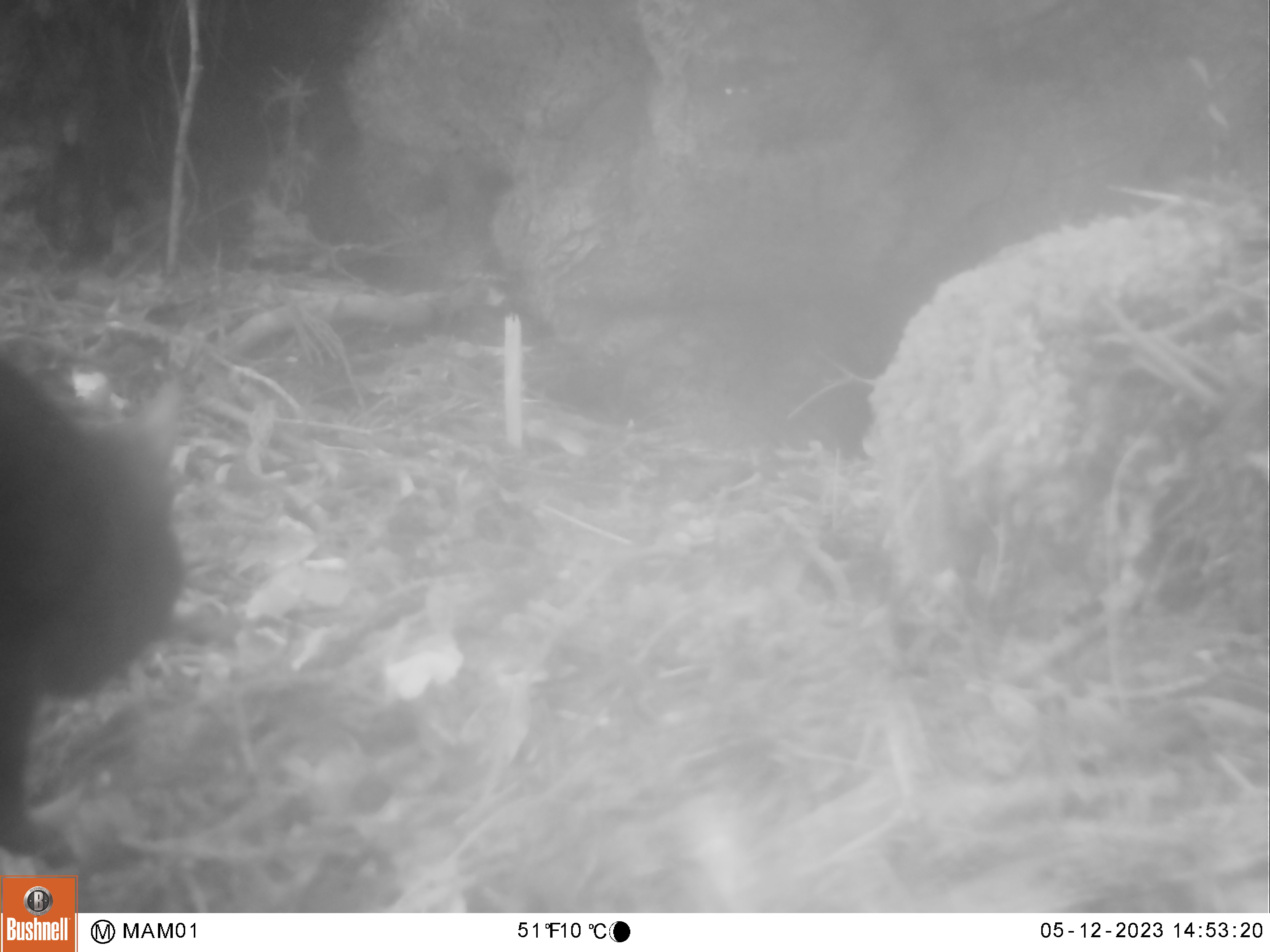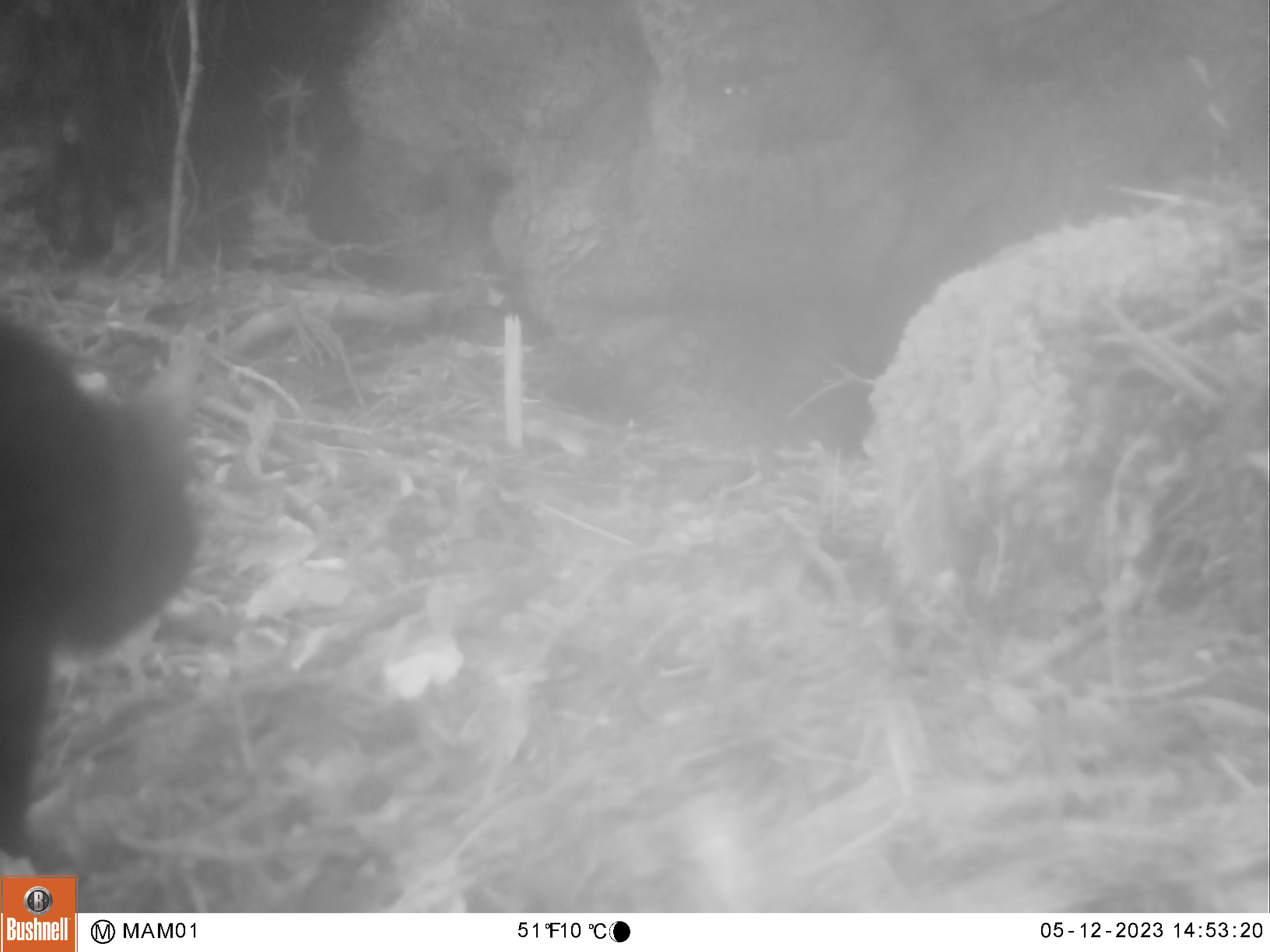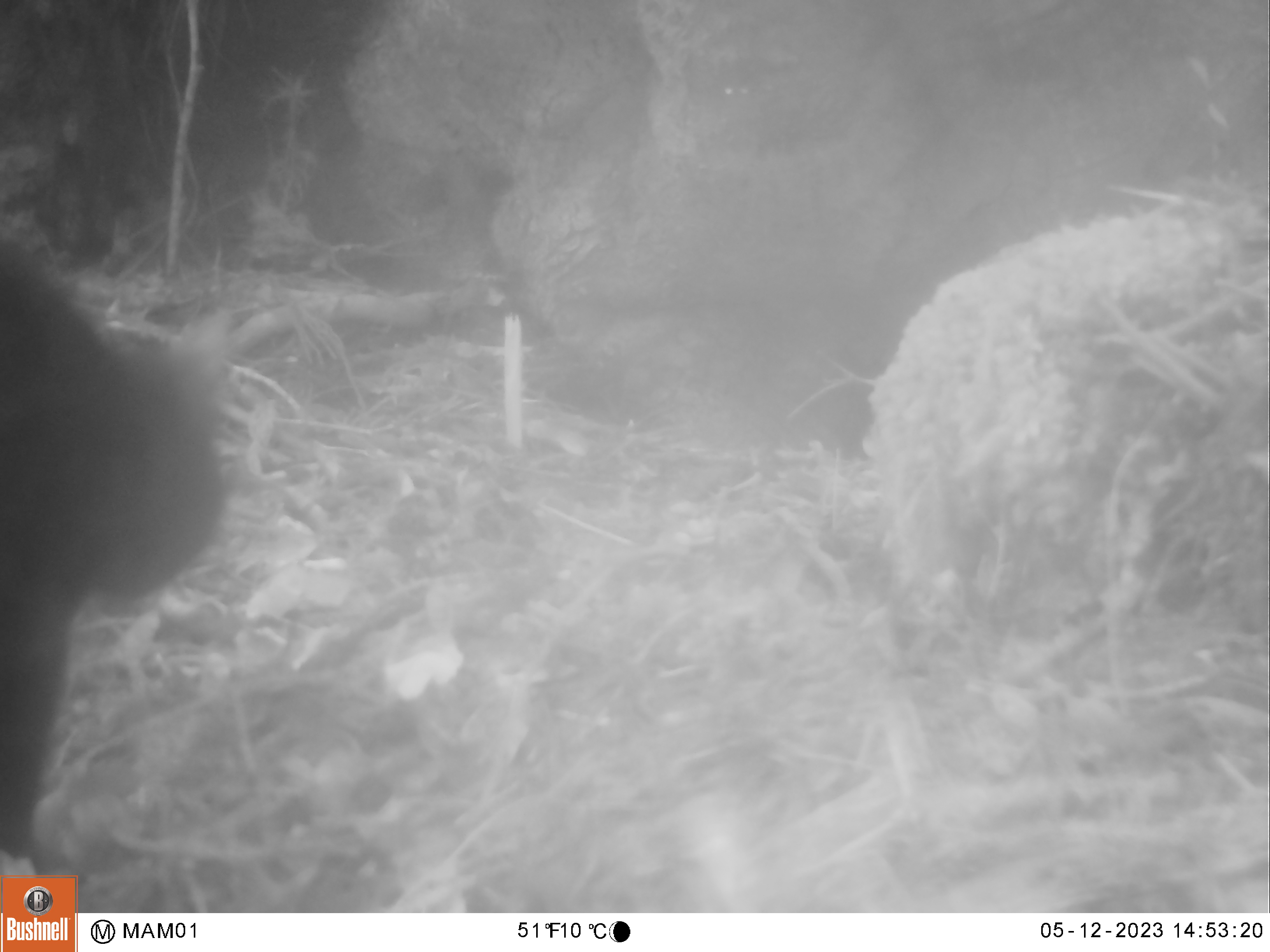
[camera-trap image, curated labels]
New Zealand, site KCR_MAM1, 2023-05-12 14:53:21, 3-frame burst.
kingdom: Animalia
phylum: Chordata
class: Mammalia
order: Carnivora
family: Felidae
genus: Felis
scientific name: Felis catus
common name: domestic cat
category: cat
Cat (domestic cat) (Felis catus).